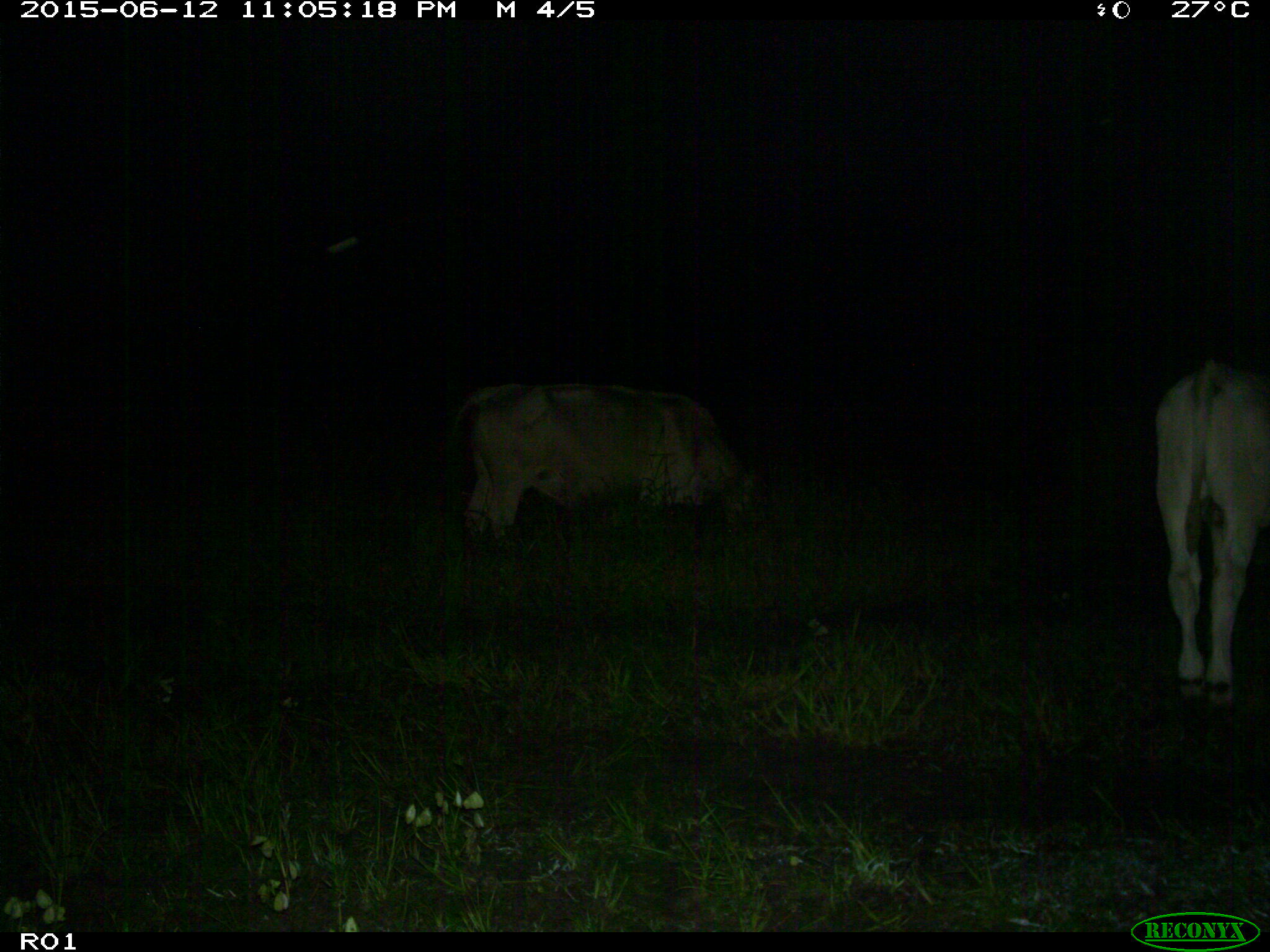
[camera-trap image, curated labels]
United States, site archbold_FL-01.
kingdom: Animalia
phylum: Chordata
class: Mammalia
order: Artiodactyla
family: Bovidae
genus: Bos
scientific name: Bos taurus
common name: domestic cow